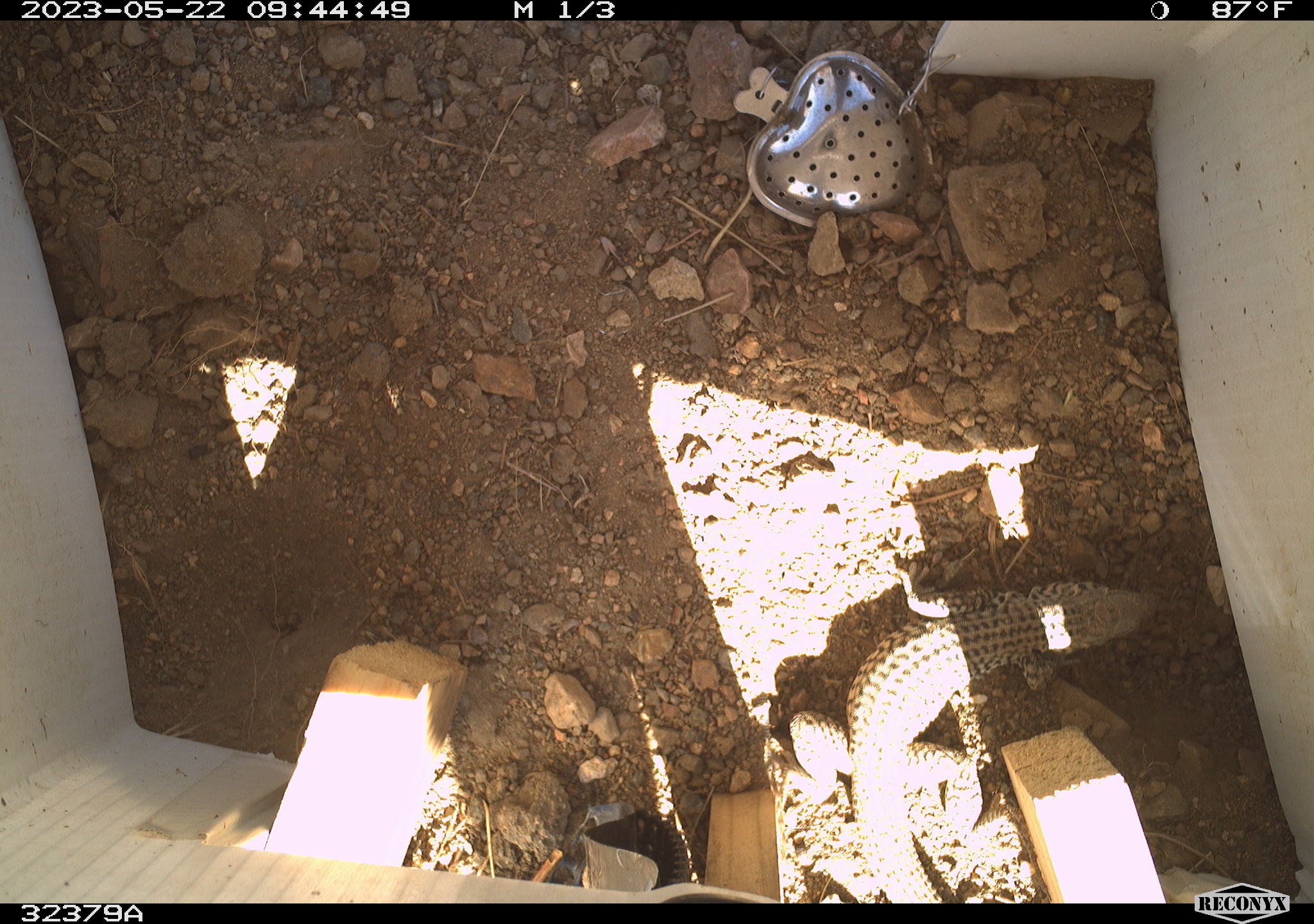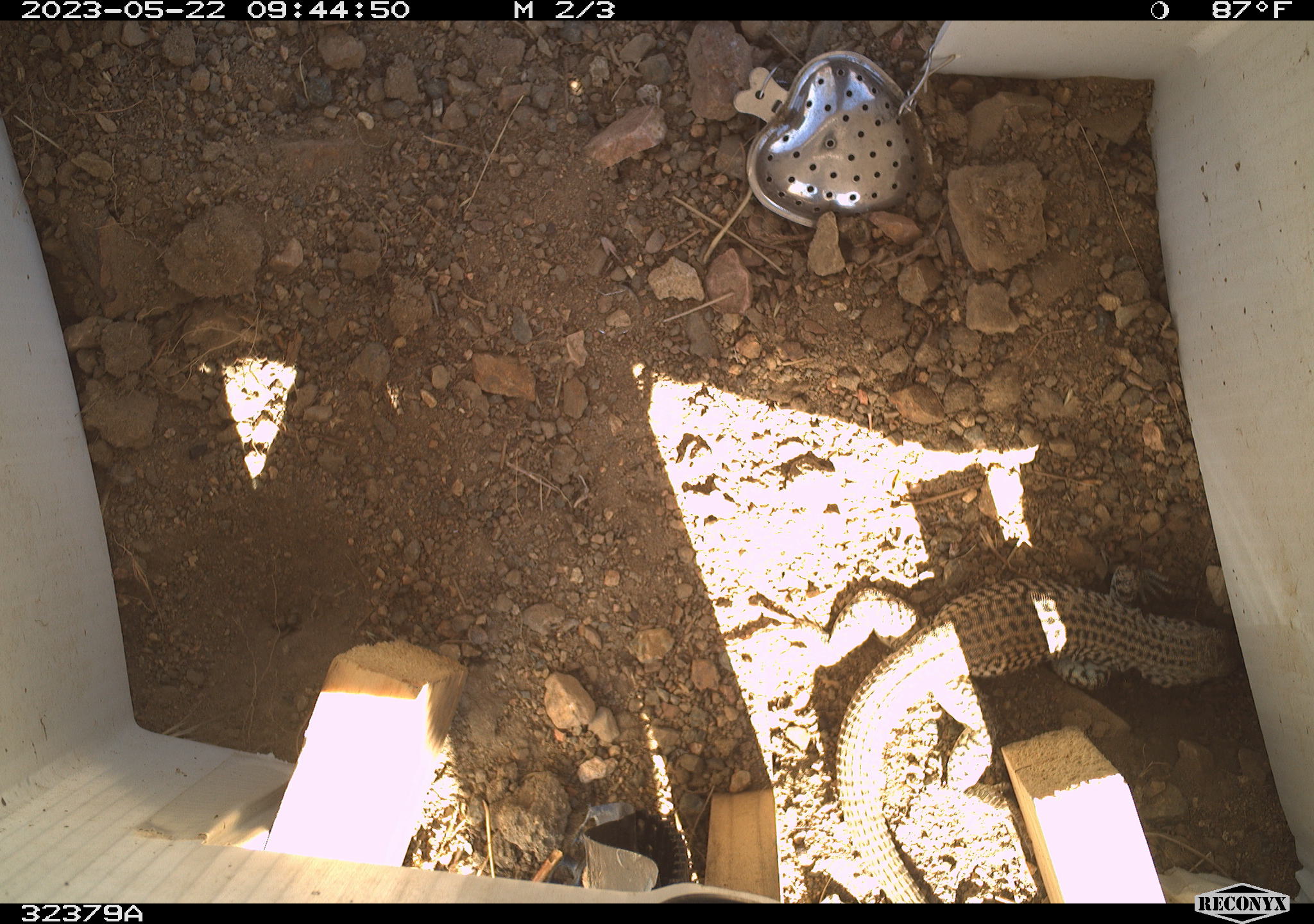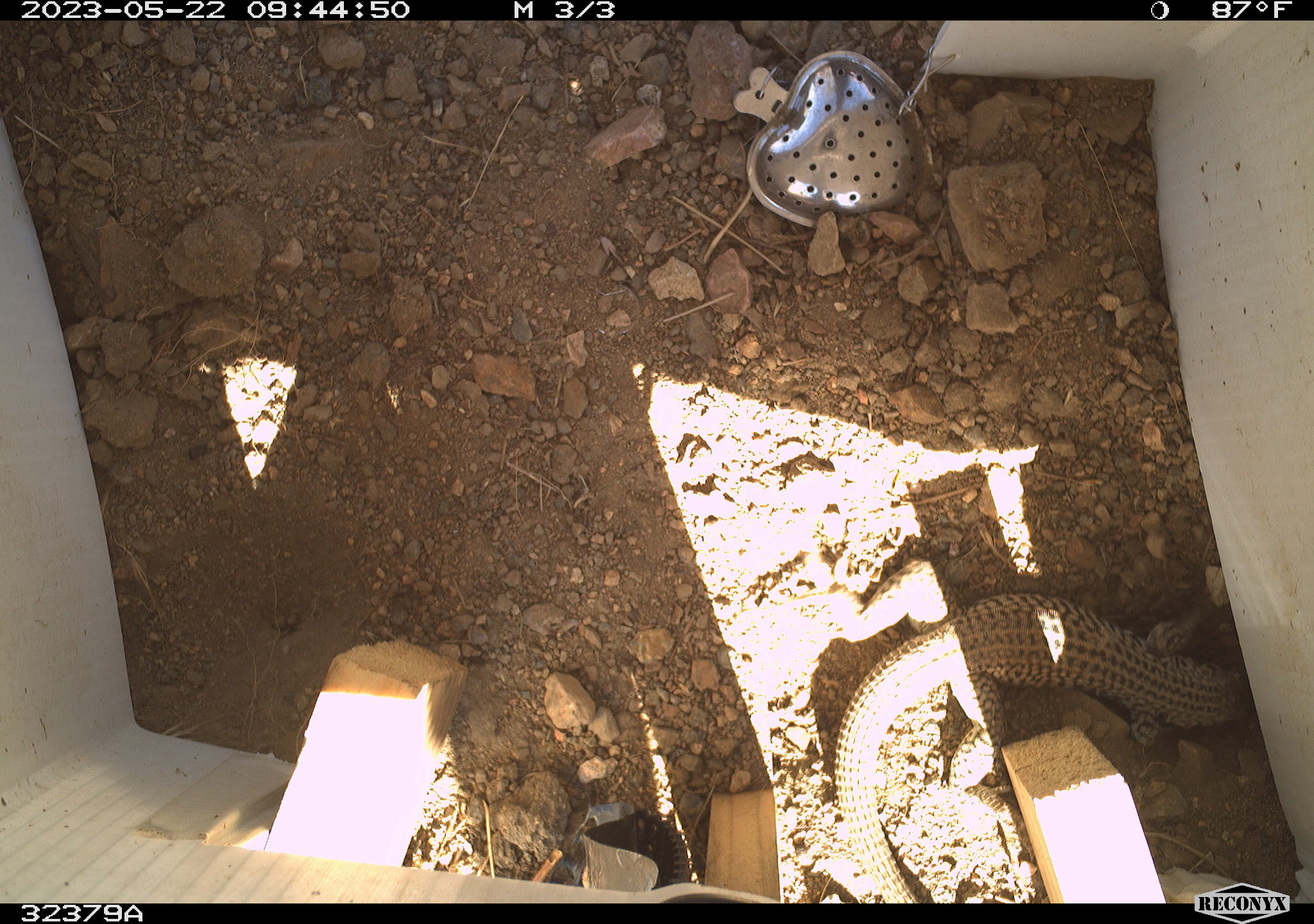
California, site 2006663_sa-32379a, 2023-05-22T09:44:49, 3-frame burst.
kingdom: Animalia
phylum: Chordata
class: Reptilia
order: Squamata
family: Teiidae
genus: Aspidoscelis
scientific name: Aspidoscelis tigris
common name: western whiptail